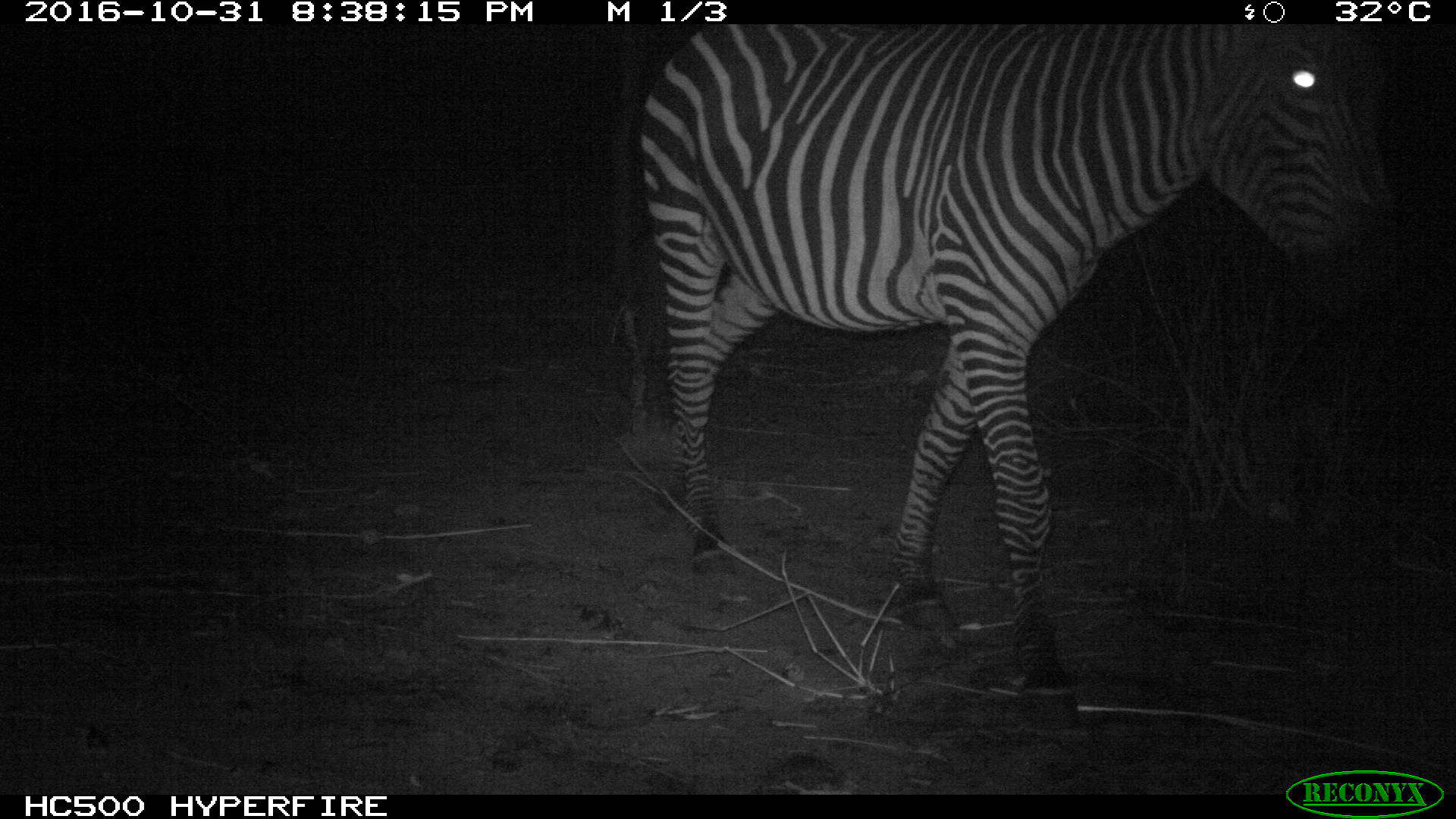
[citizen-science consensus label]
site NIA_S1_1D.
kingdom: Animalia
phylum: Chordata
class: Mammalia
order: Perissodactyla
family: Equidae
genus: Equus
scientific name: Equus quagga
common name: plains zebra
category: zebraplains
Zebraplains (plains zebra) (Equus quagga), count 1. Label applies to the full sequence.